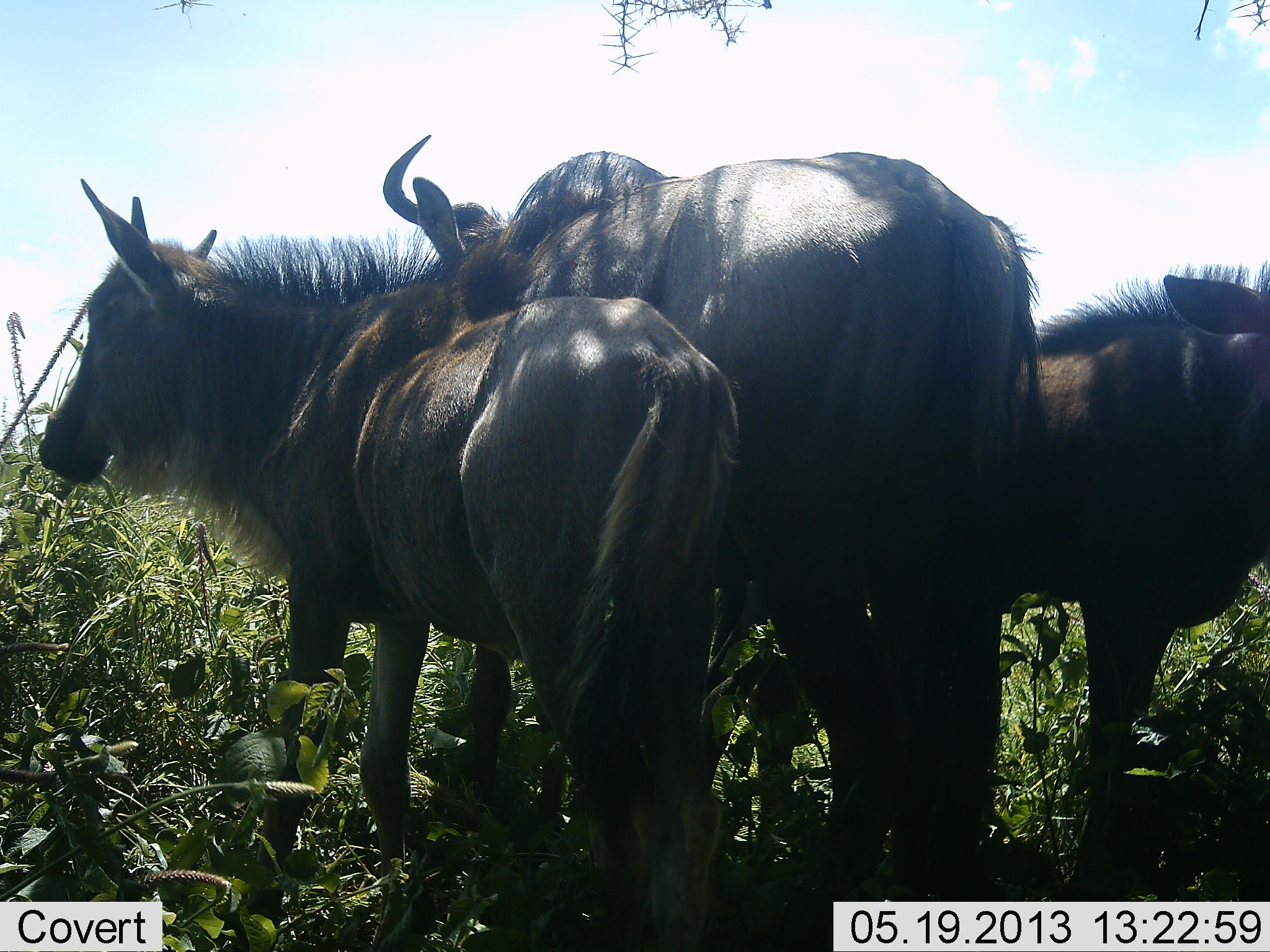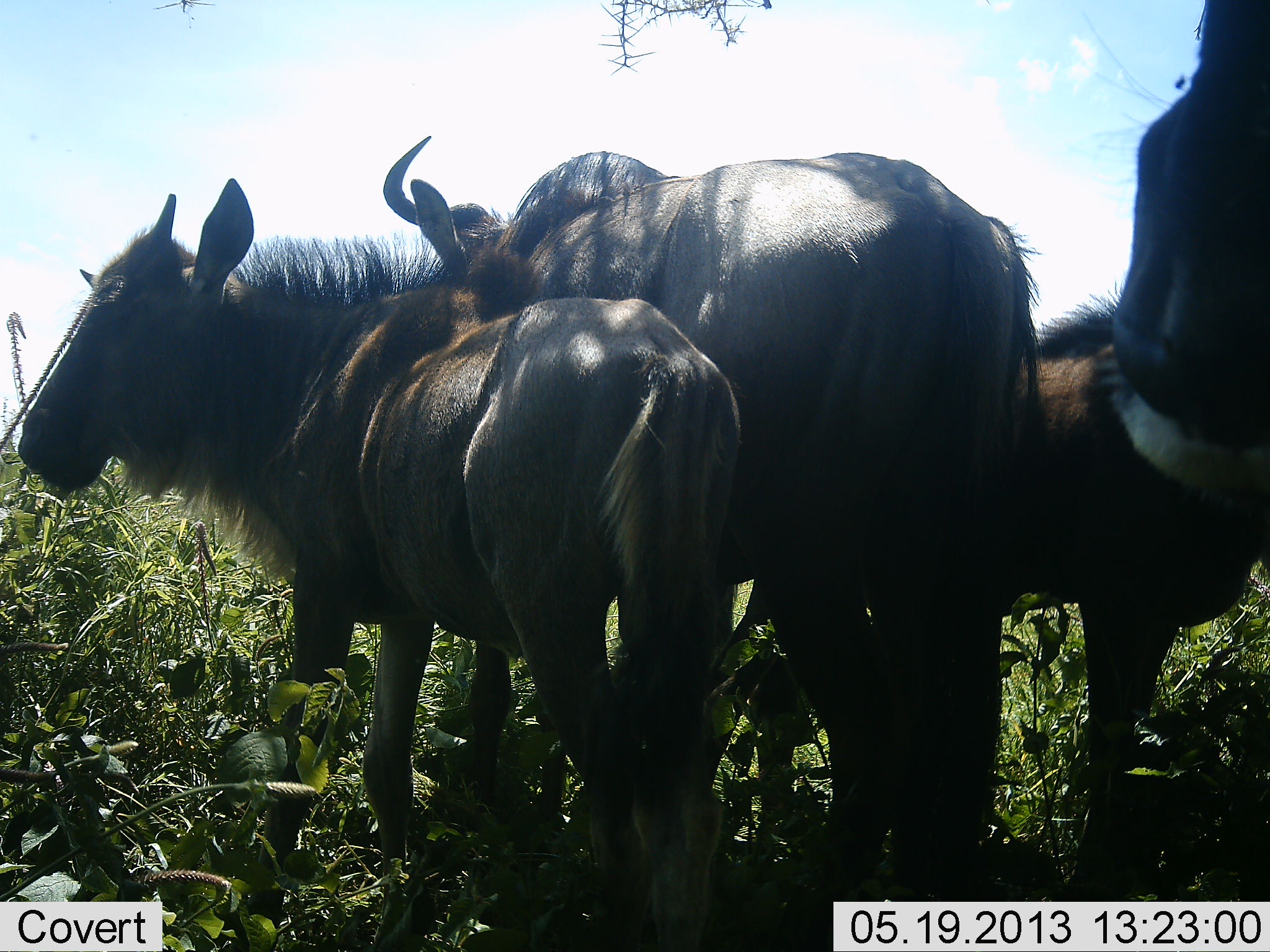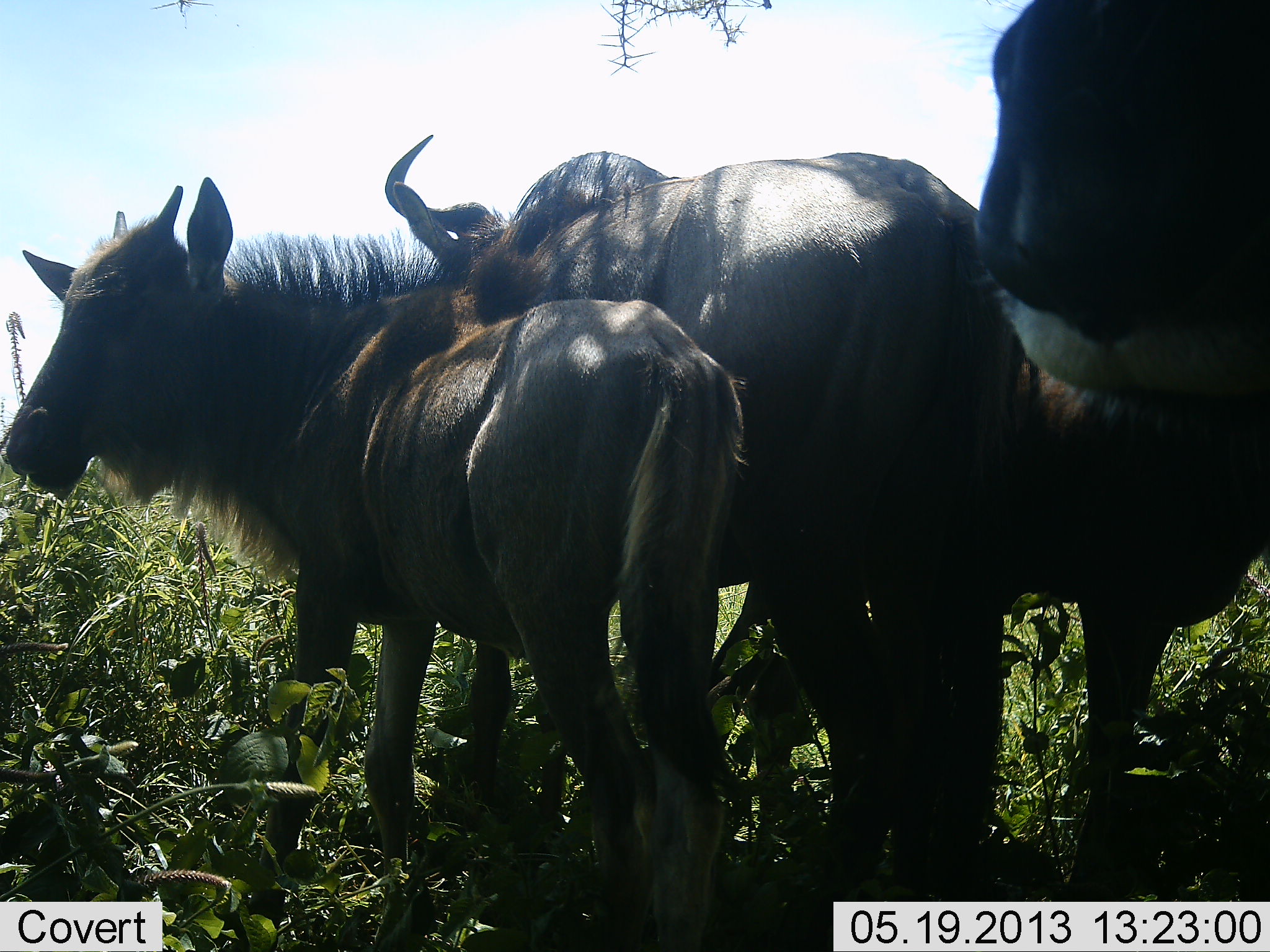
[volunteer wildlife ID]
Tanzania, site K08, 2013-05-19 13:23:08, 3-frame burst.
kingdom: Animalia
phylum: Chordata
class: Mammalia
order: Artiodactyla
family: Bovidae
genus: Connochaetes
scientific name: Connochaetes taurinus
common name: blue wildebeest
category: wildebeest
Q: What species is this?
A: Wildebeest (blue wildebeest) (Connochaetes taurinus).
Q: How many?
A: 4.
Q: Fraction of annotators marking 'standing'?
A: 88%.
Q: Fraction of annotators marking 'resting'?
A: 18%.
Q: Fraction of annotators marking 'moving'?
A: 6%.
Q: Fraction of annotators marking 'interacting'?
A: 18%.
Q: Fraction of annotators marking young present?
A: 41%.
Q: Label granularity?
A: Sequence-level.